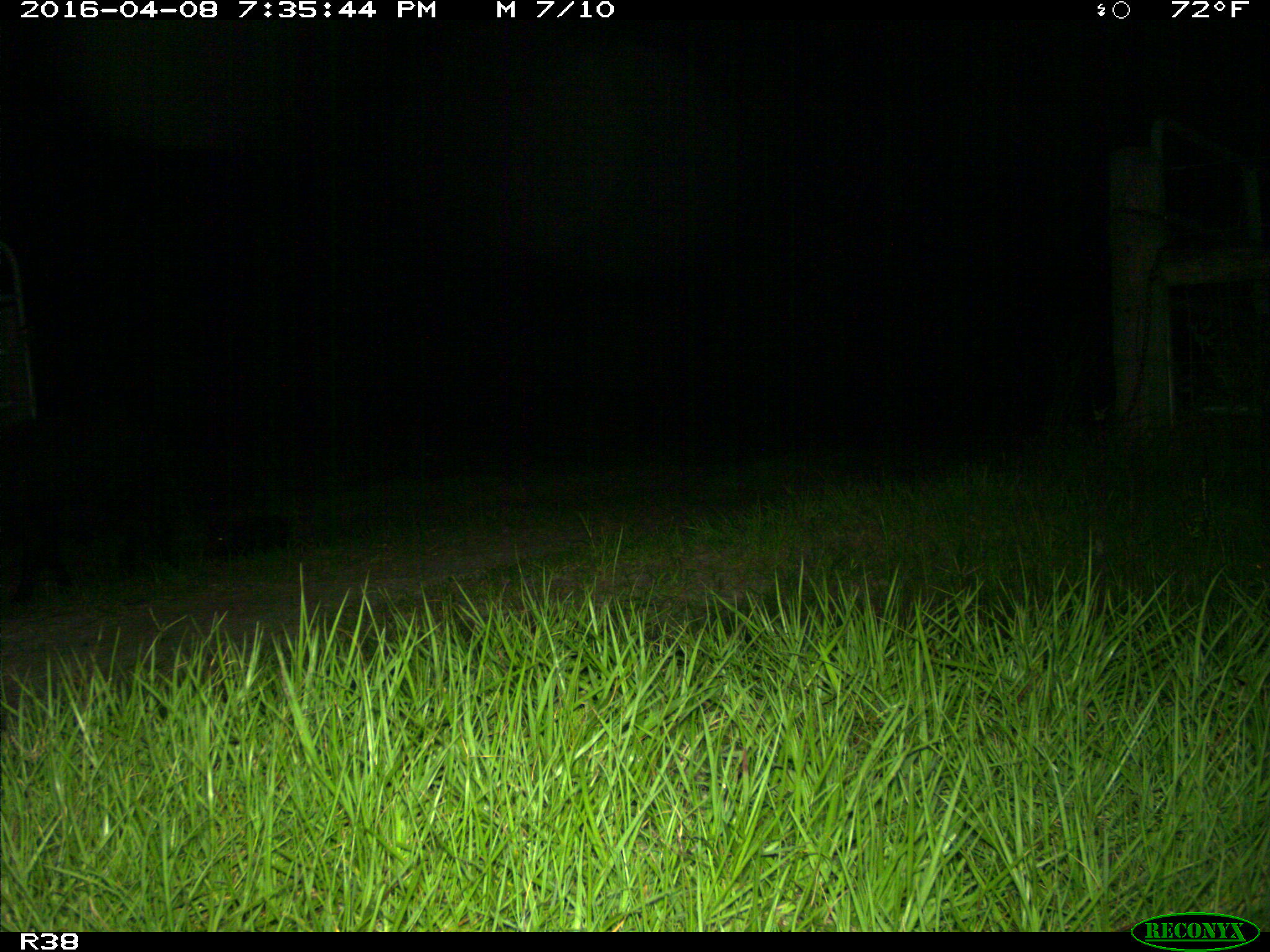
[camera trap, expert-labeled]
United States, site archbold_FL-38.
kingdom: Animalia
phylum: Chordata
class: Mammalia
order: Artiodactyla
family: Suidae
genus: Sus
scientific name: Sus scrofa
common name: wild boar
Sus scrofa (wild boar).